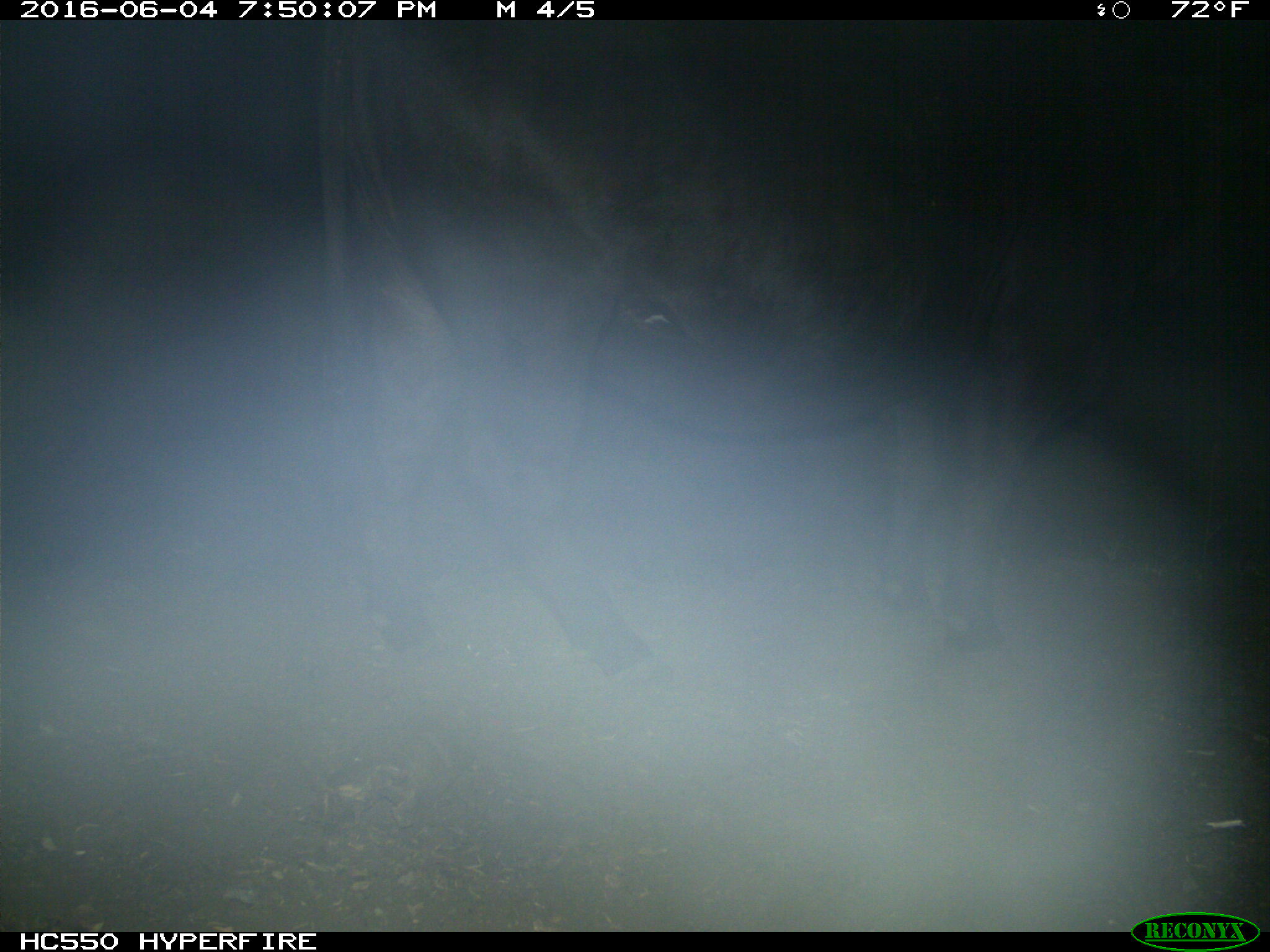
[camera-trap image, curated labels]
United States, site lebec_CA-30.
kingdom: Animalia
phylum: Chordata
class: Mammalia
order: Artiodactyla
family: Bovidae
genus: Bos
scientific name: Bos taurus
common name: domestic cow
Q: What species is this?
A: Bos taurus (domestic cow).